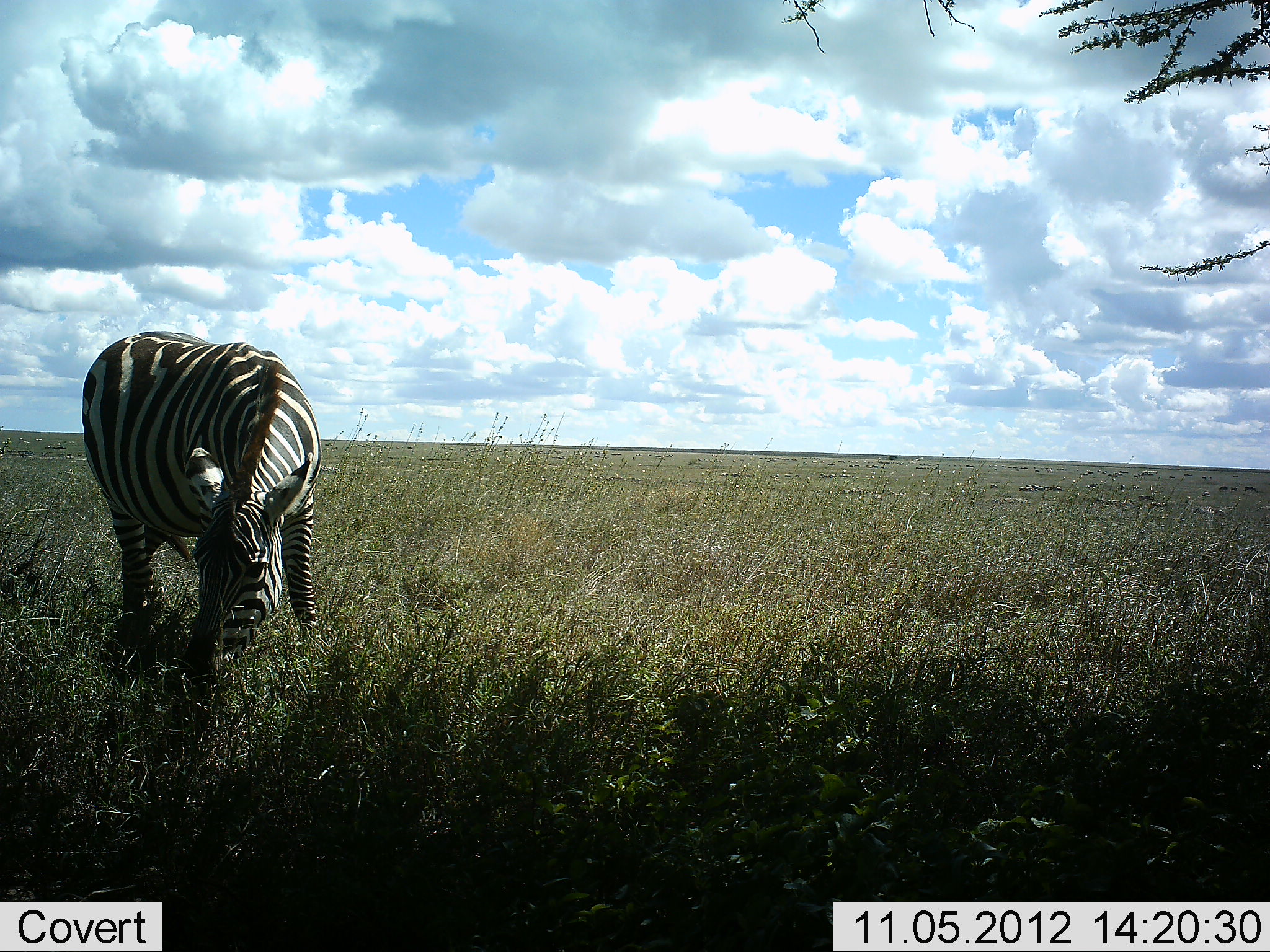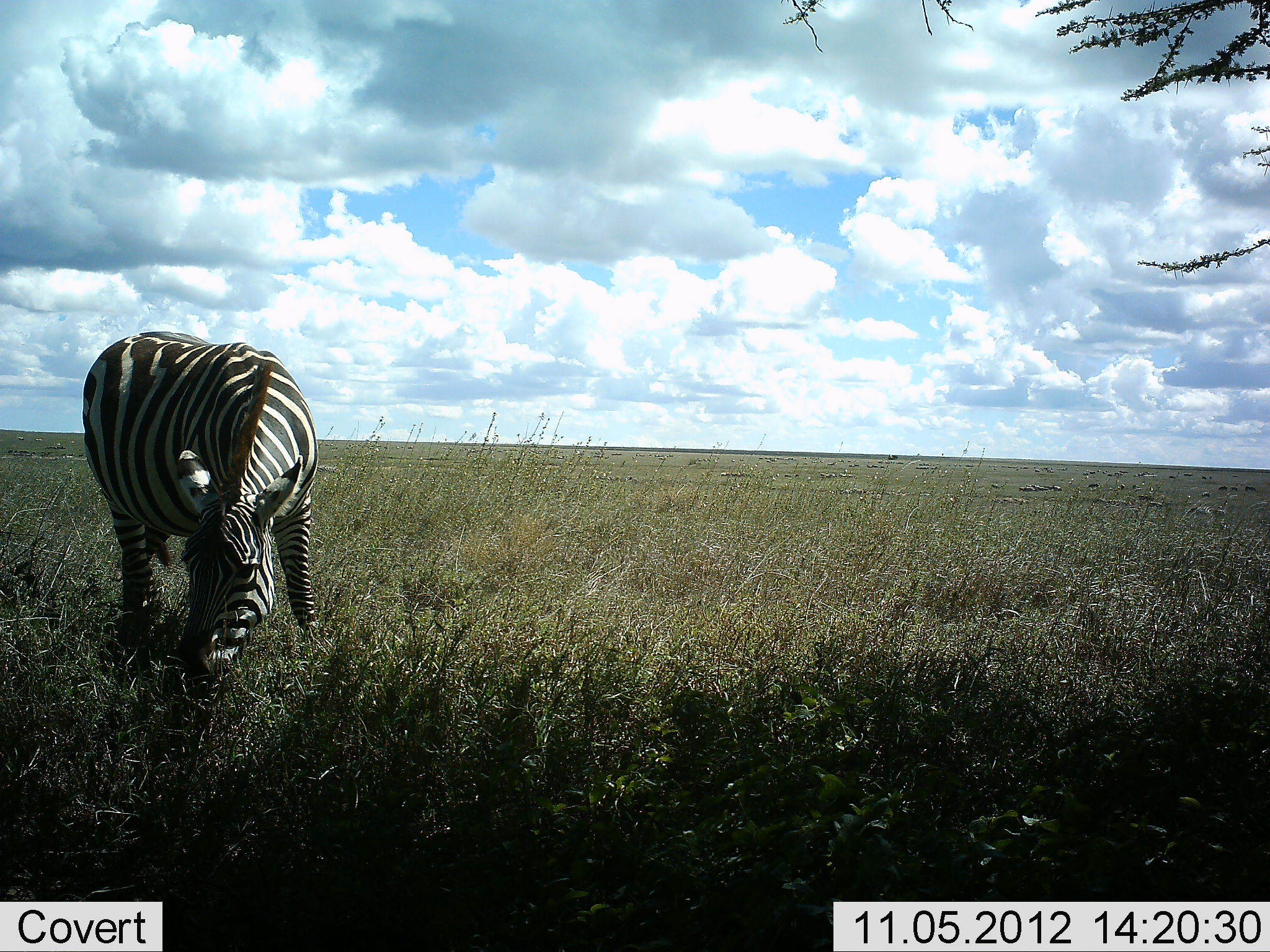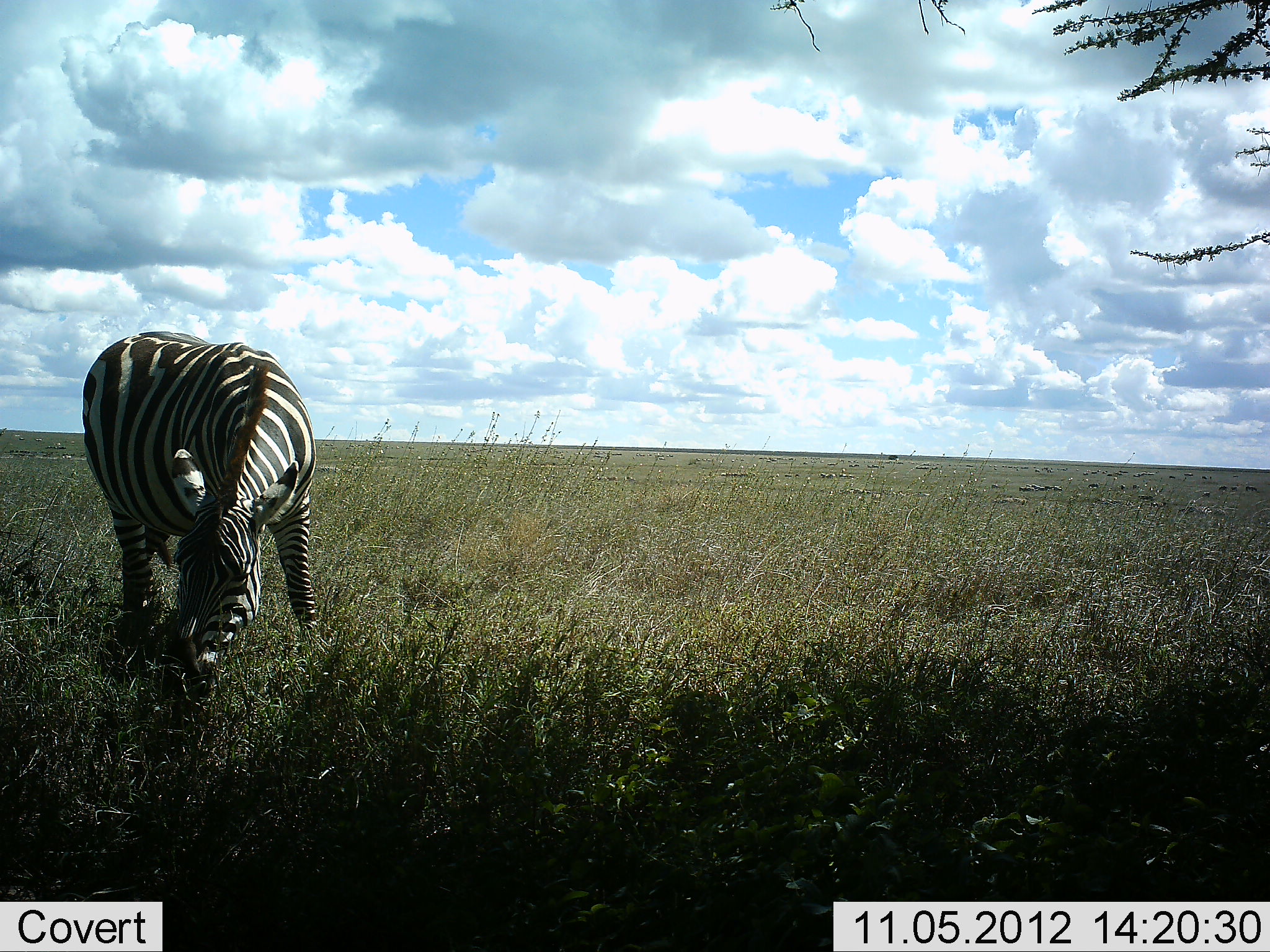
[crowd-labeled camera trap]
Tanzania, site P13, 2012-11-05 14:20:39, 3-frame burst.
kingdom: Animalia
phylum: Chordata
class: Mammalia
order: Perissodactyla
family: Equidae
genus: Equus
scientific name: Equus quagga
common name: plains zebra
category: zebra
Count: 1.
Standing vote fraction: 10%.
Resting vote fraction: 0%.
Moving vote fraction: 10%.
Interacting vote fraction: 0%.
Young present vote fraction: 0%.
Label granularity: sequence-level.